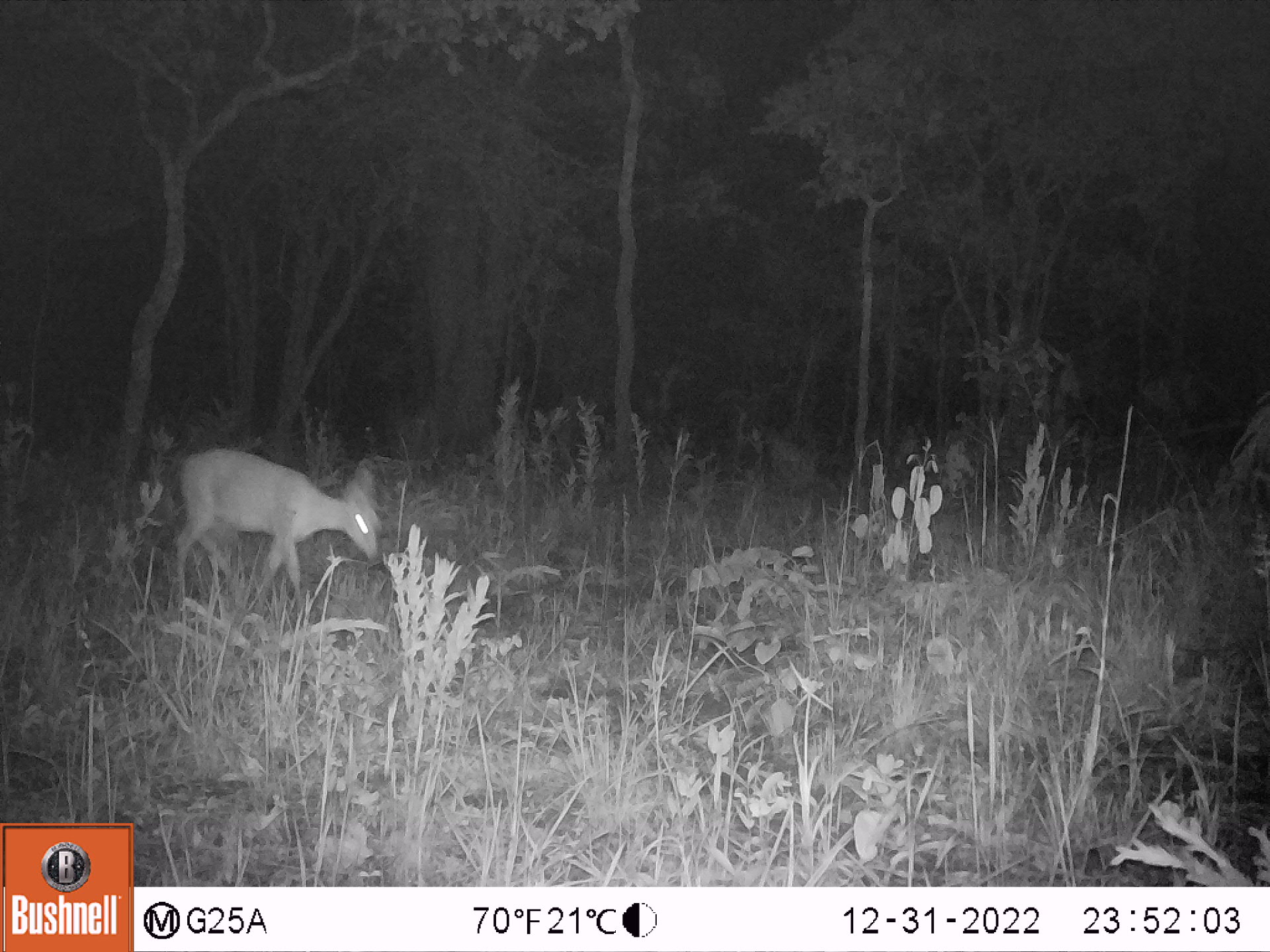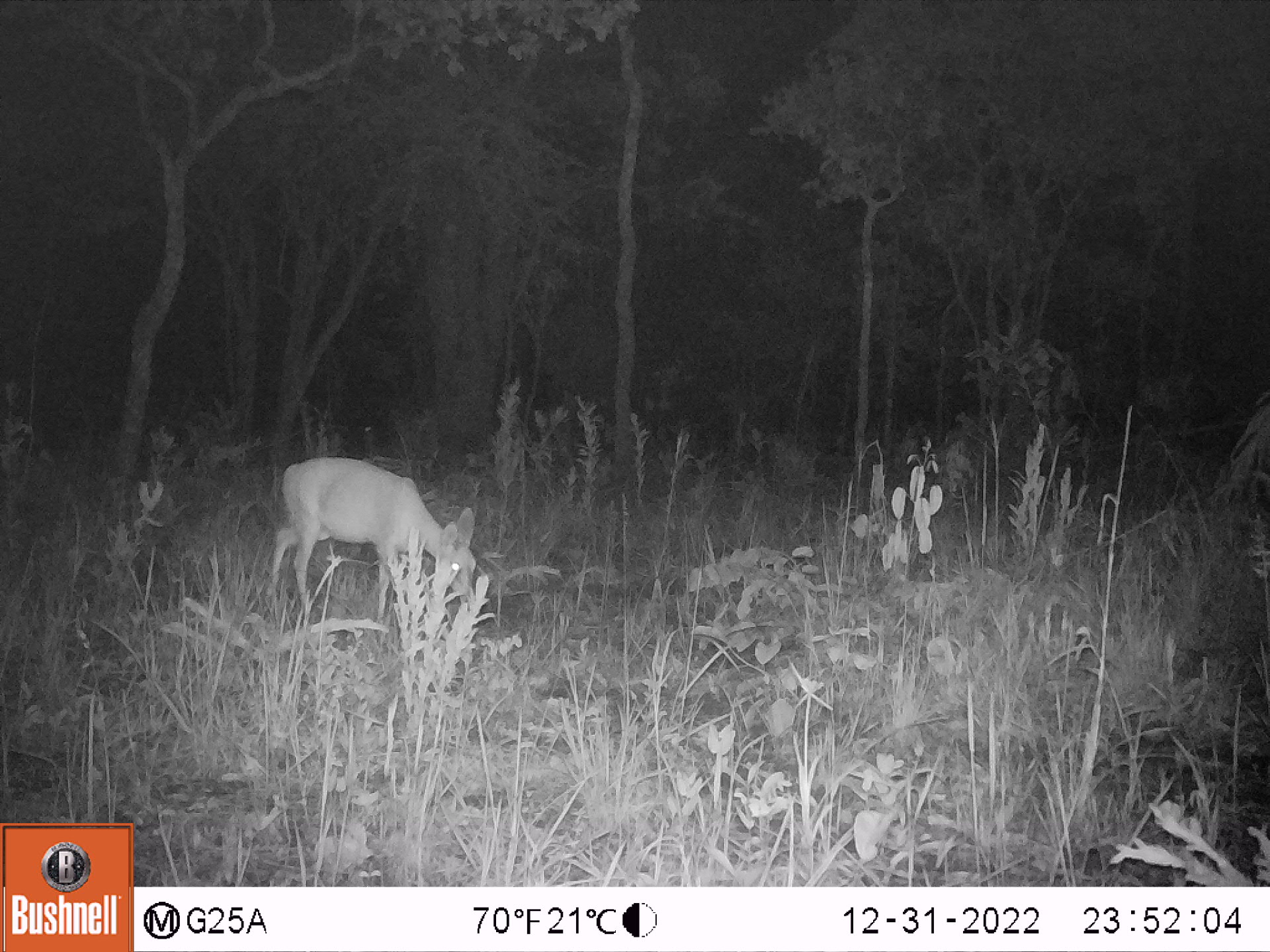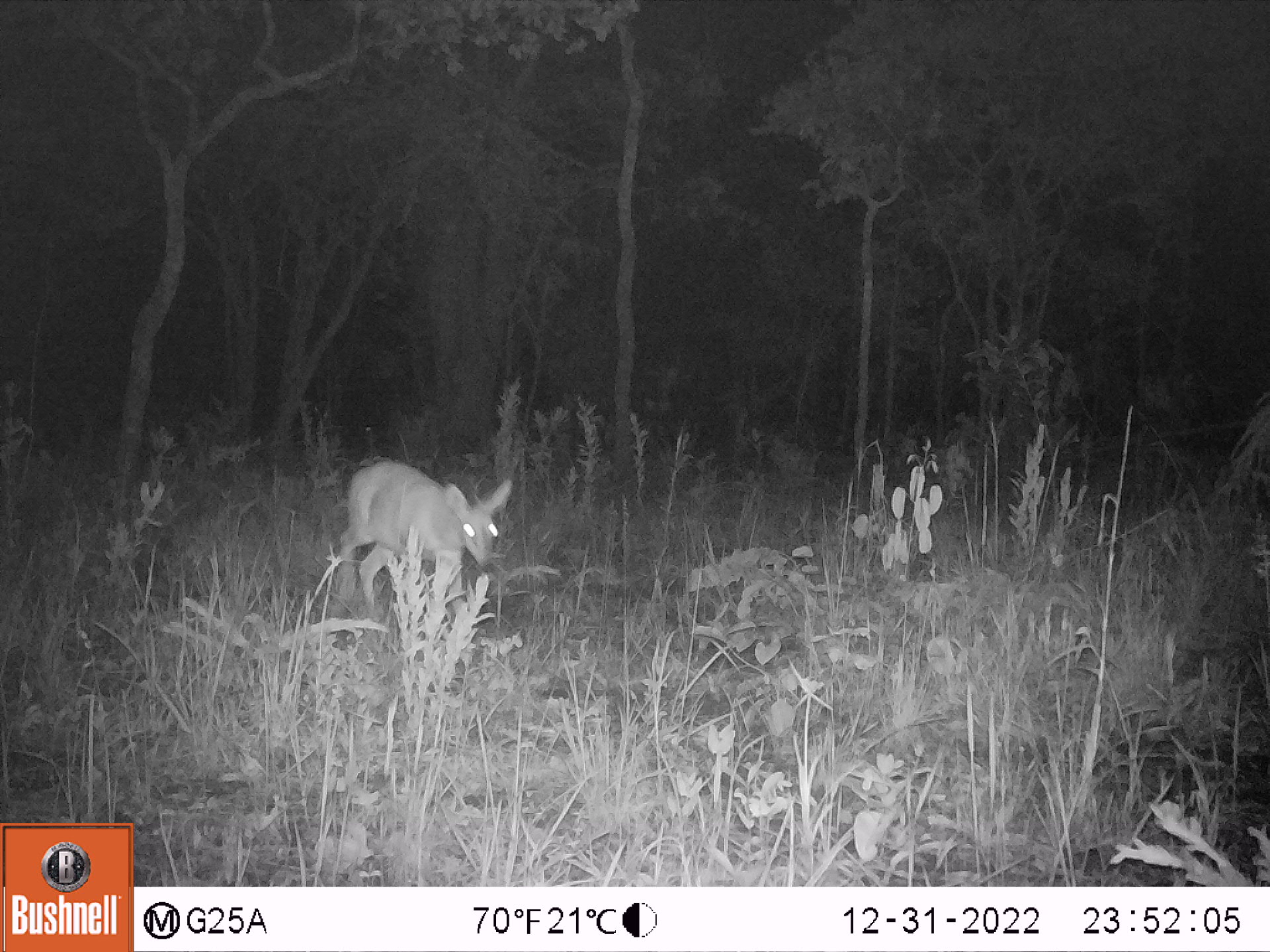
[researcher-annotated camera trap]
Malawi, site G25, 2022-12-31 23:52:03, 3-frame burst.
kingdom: Animalia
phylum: Chordata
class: Mammalia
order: Artiodactyla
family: Bovidae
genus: Sylvicapra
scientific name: Sylvicapra grimmia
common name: common duiker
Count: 1.